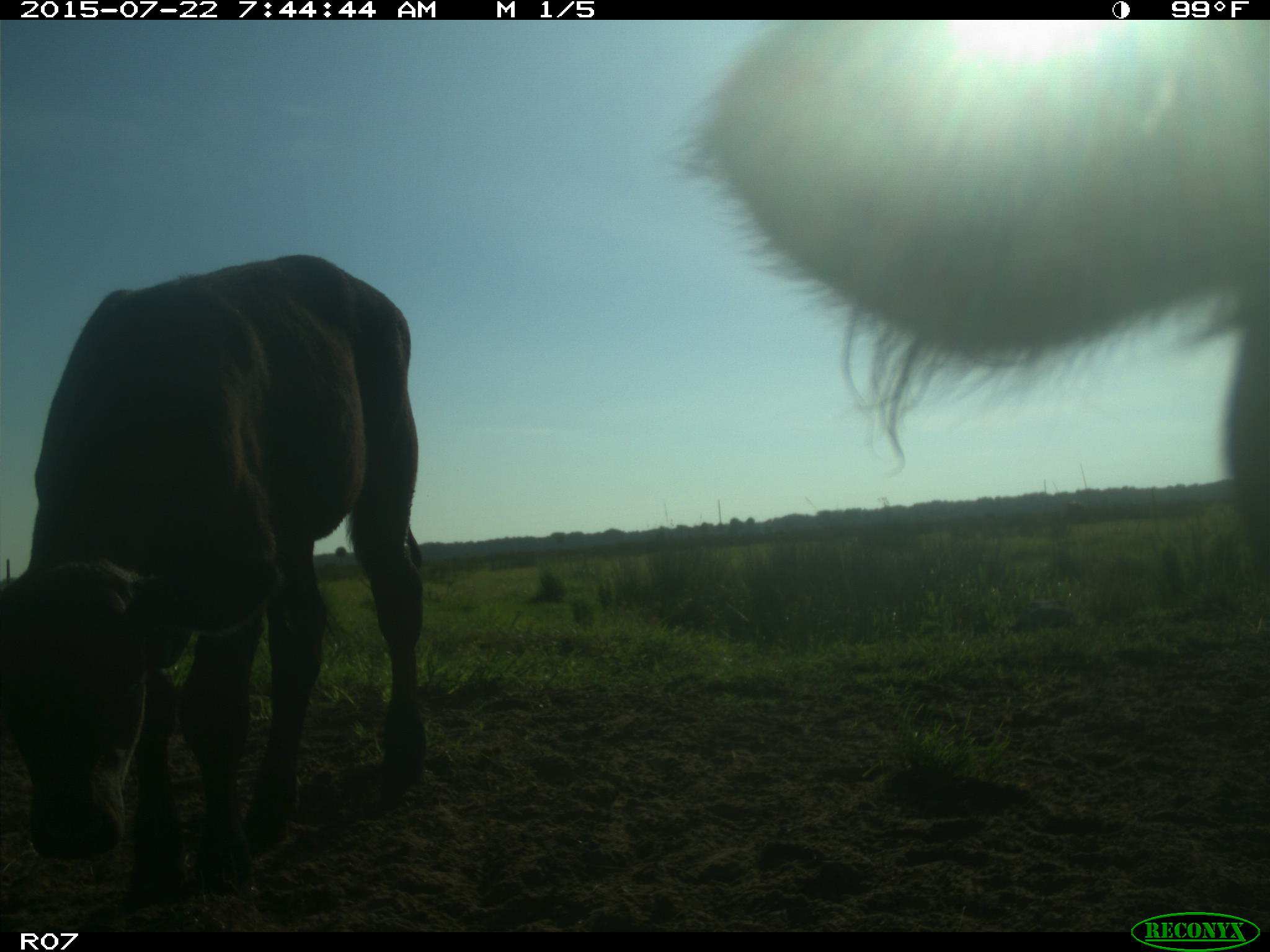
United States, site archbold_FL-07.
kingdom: Animalia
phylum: Chordata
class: Mammalia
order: Artiodactyla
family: Suidae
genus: Sus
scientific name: Sus scrofa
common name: wild boar